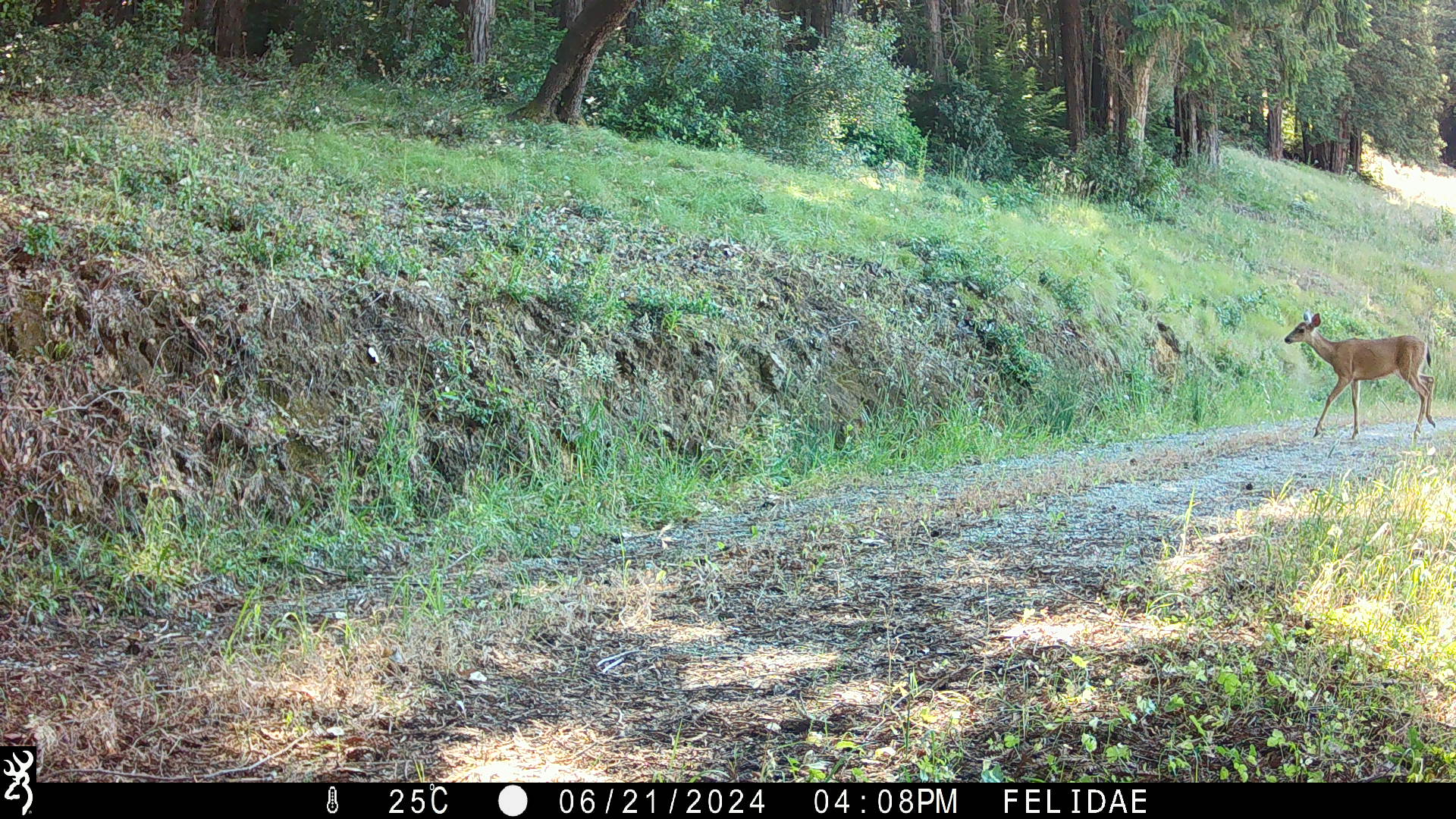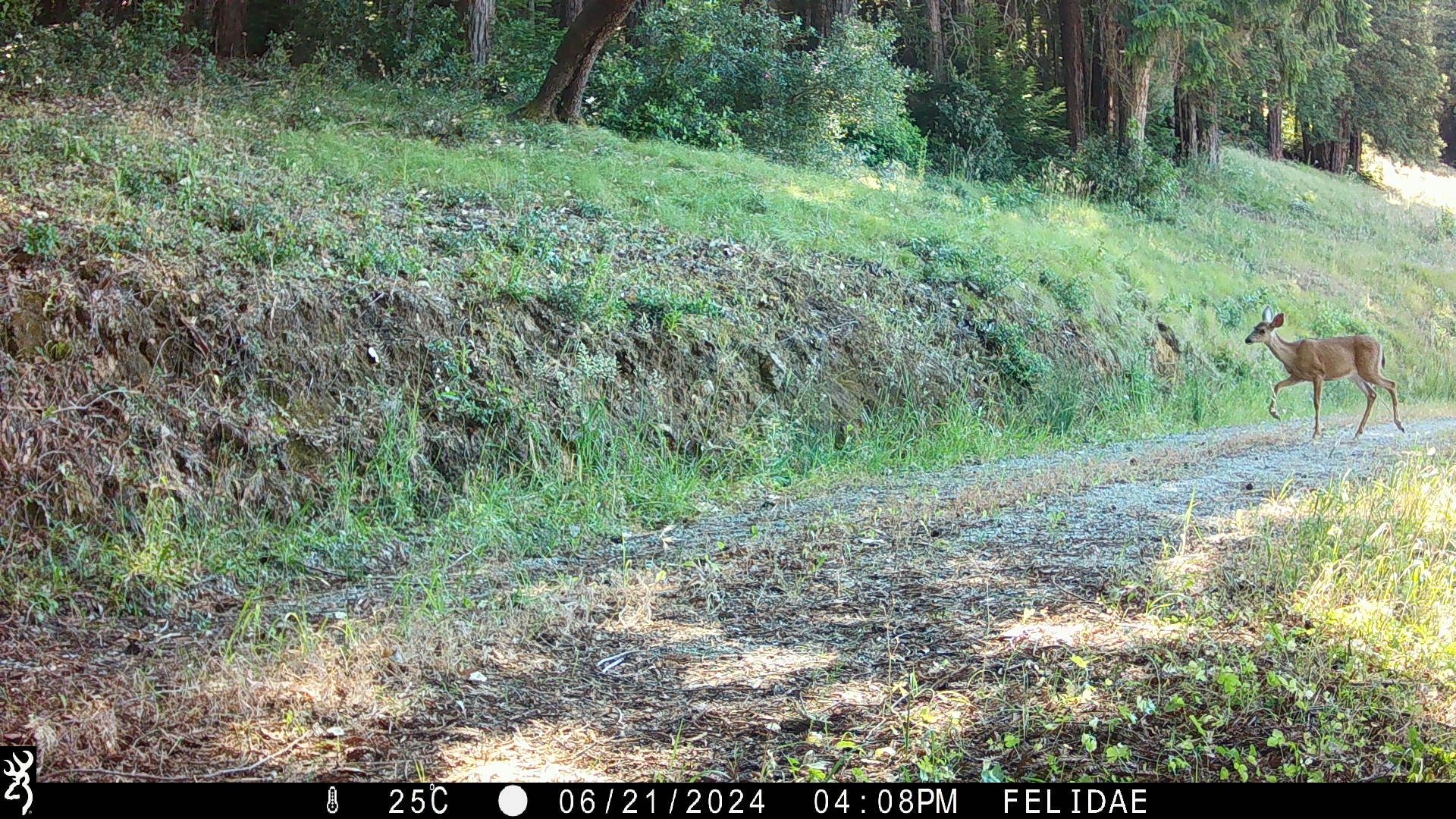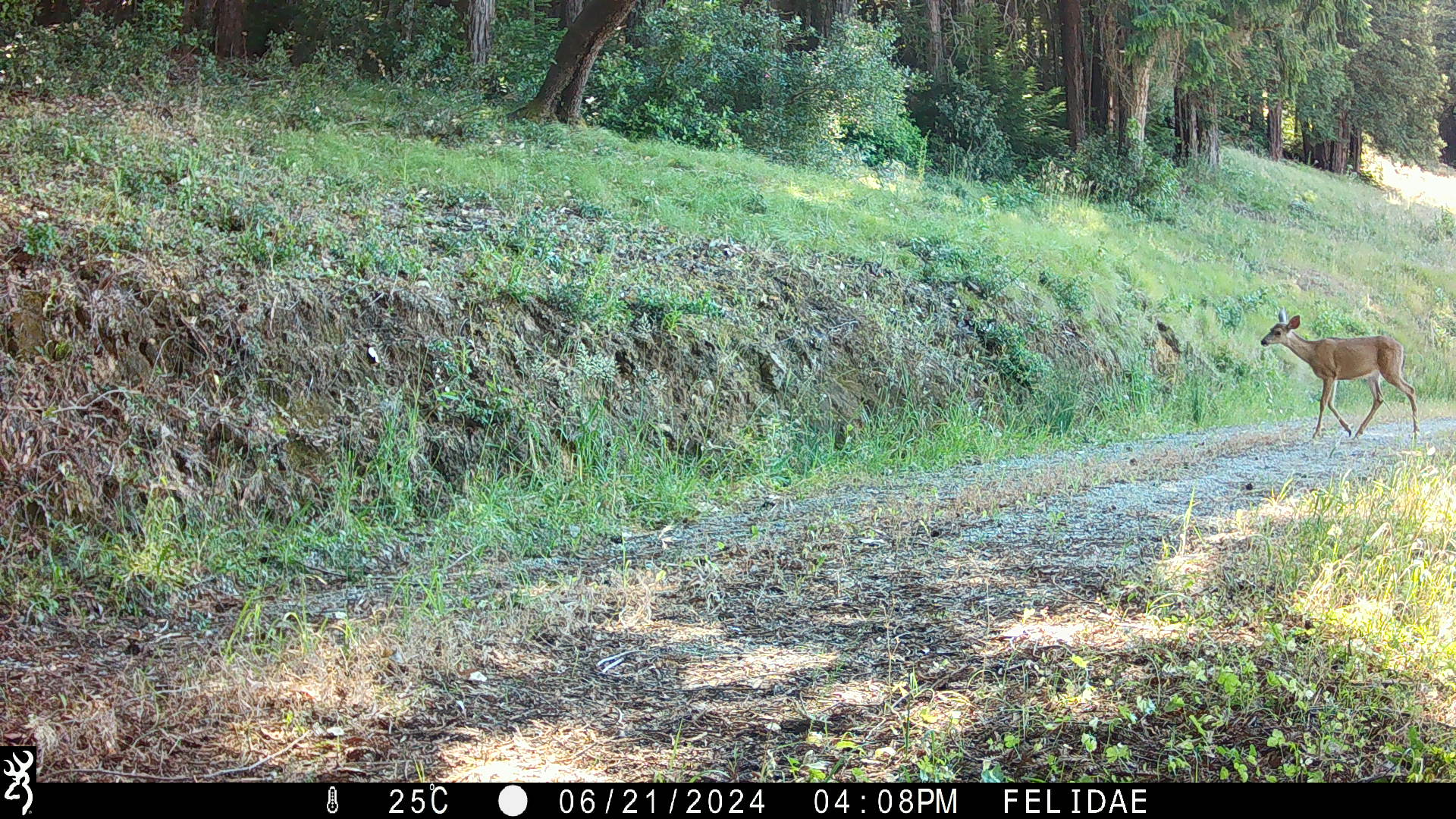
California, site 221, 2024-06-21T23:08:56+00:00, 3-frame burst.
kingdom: Animalia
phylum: Chordata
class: Mammalia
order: Artiodactyla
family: Cervidae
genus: Odocoileus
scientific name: Odocoileus hemionus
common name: mule deer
Mule deer (Odocoileus hemionus).